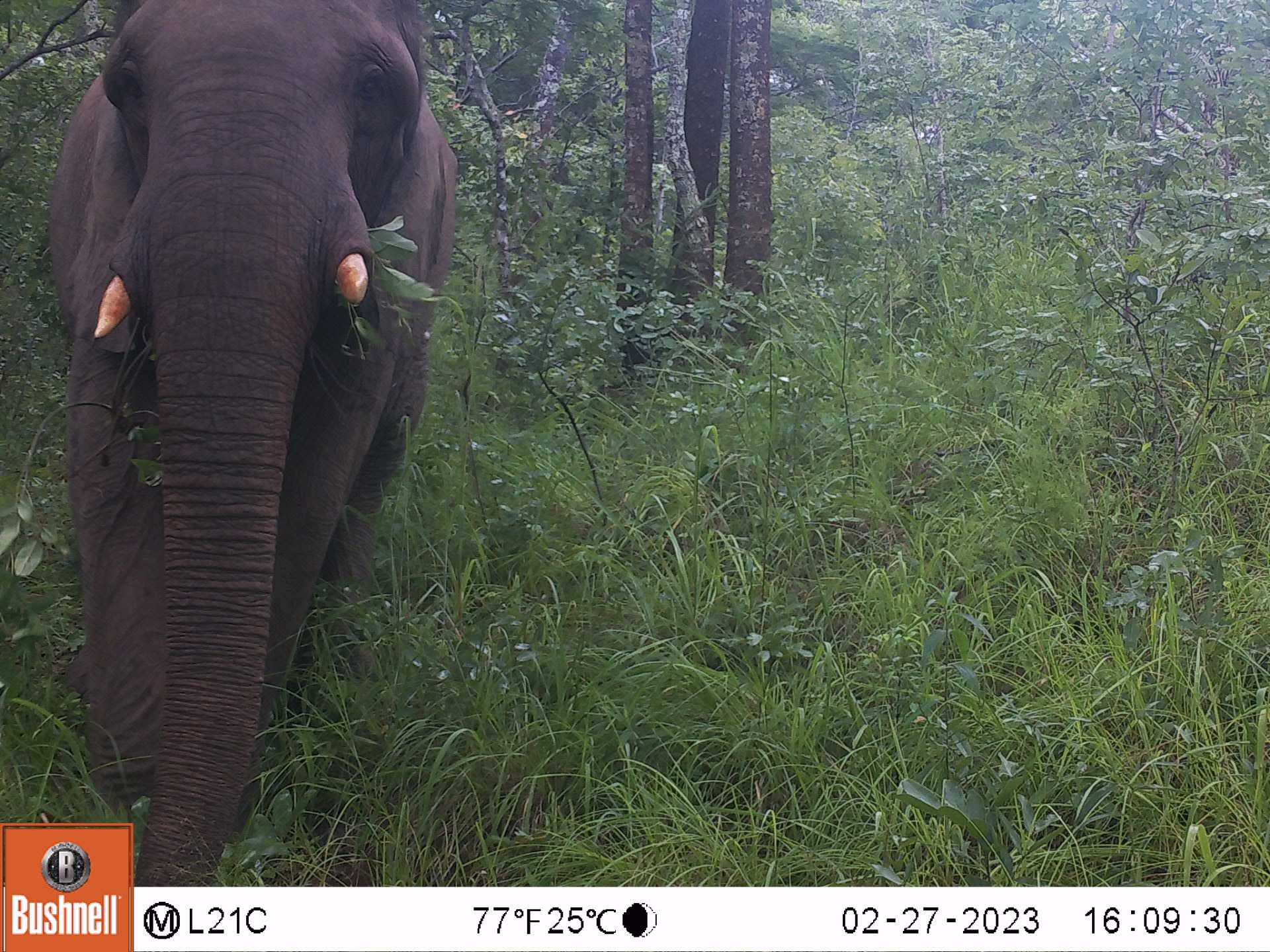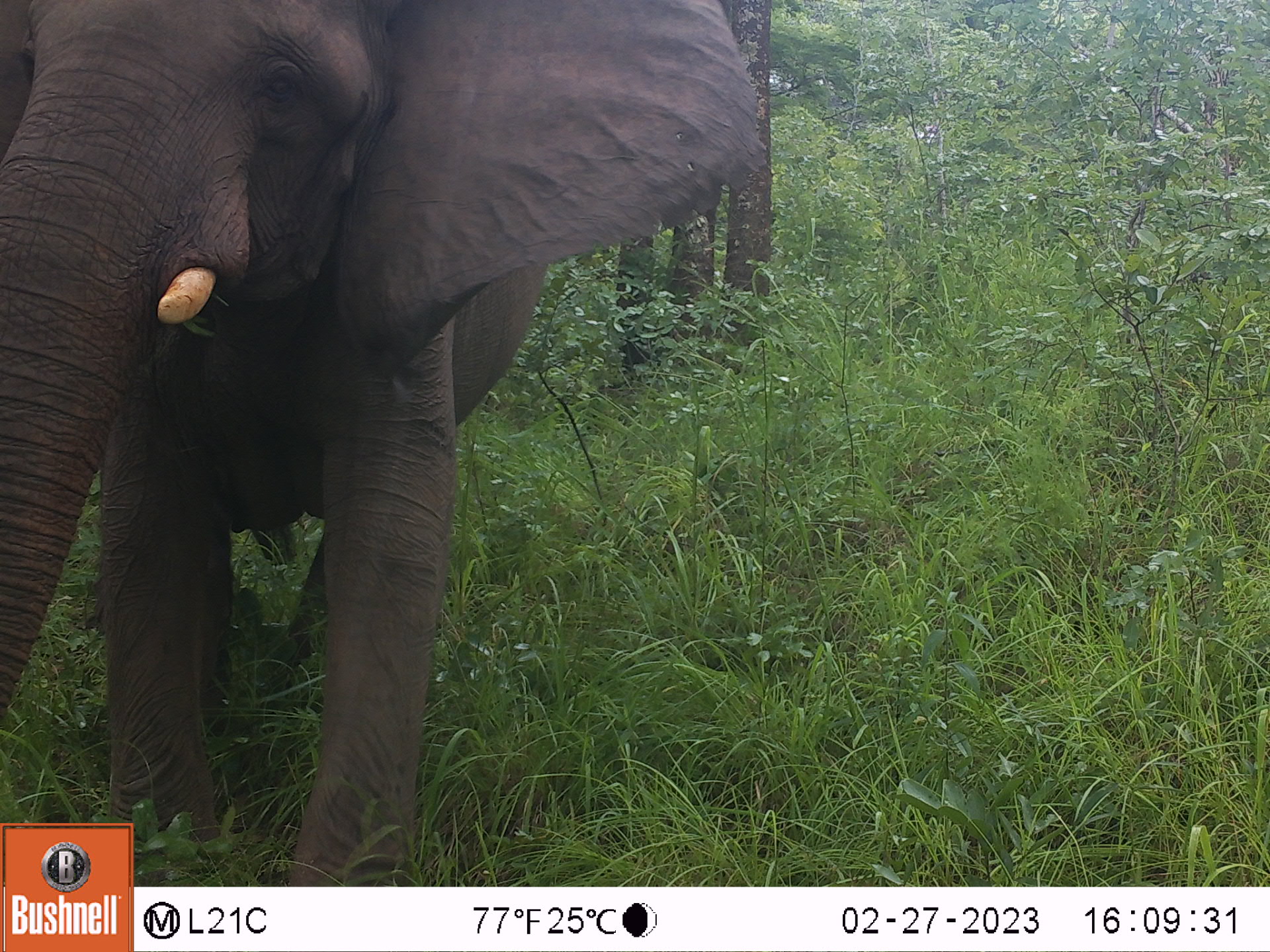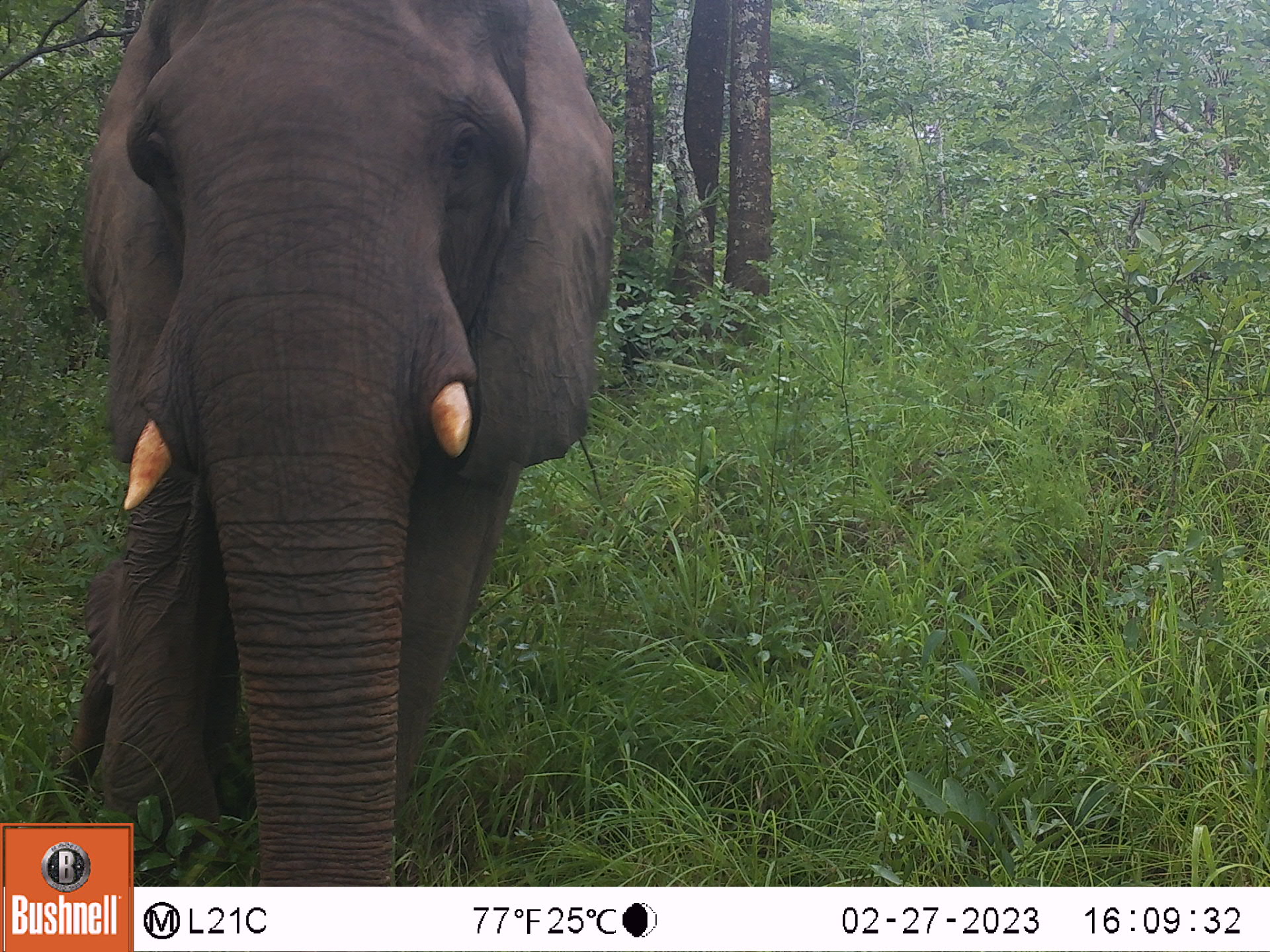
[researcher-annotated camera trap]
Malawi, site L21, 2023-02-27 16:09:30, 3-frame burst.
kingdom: Animalia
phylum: Chordata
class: Mammalia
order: Proboscidea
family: Elephantidae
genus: Loxodonta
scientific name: Loxodonta africana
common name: african savanna elephant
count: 1